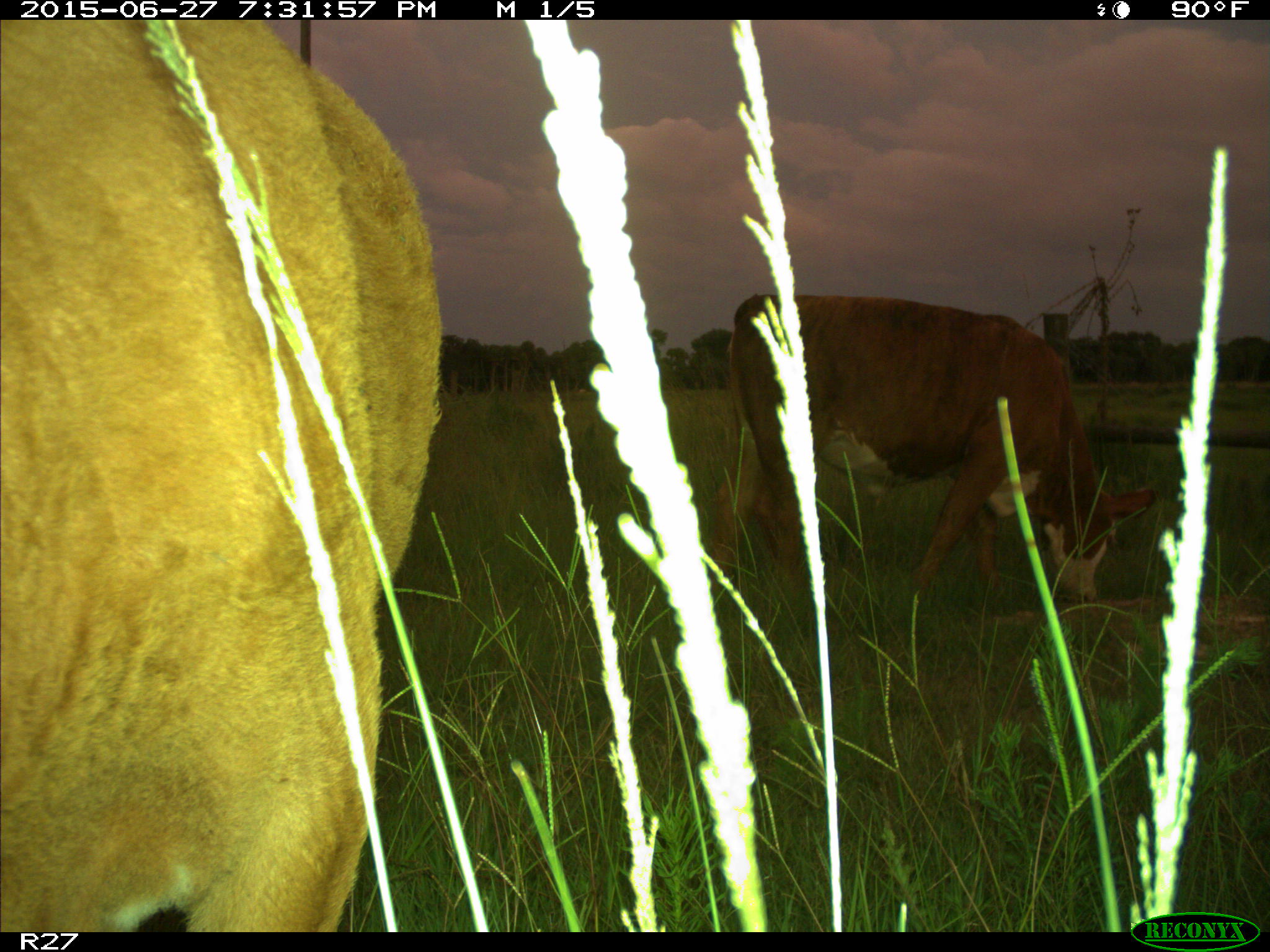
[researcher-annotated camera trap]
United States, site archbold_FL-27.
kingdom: Animalia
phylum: Chordata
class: Mammalia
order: Artiodactyla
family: Bovidae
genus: Bos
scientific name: Bos taurus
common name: domestic cow